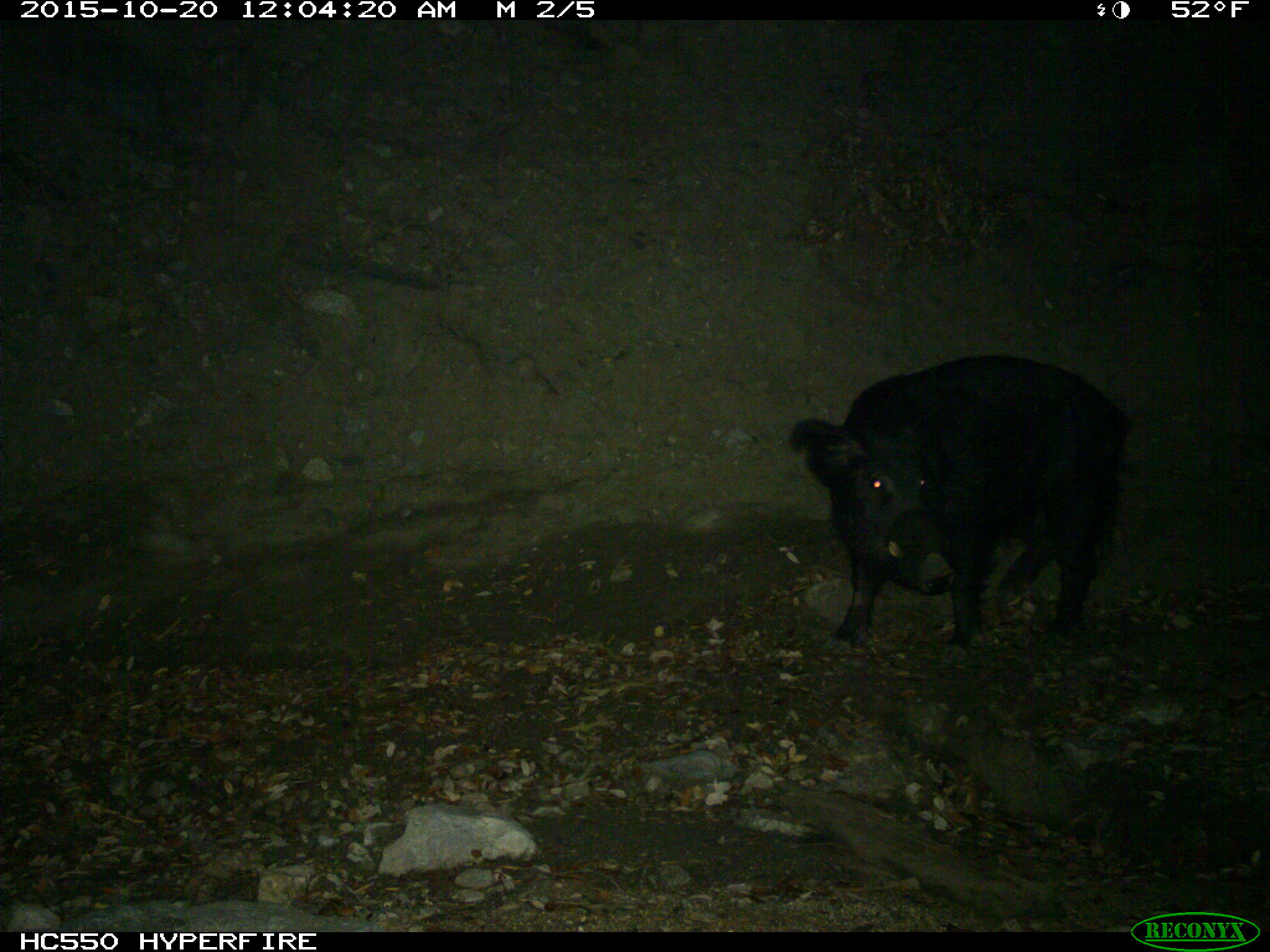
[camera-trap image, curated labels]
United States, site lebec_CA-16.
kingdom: Animalia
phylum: Chordata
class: Mammalia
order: Artiodactyla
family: Suidae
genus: Sus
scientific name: Sus scrofa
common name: wild boar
Sus scrofa (wild boar).